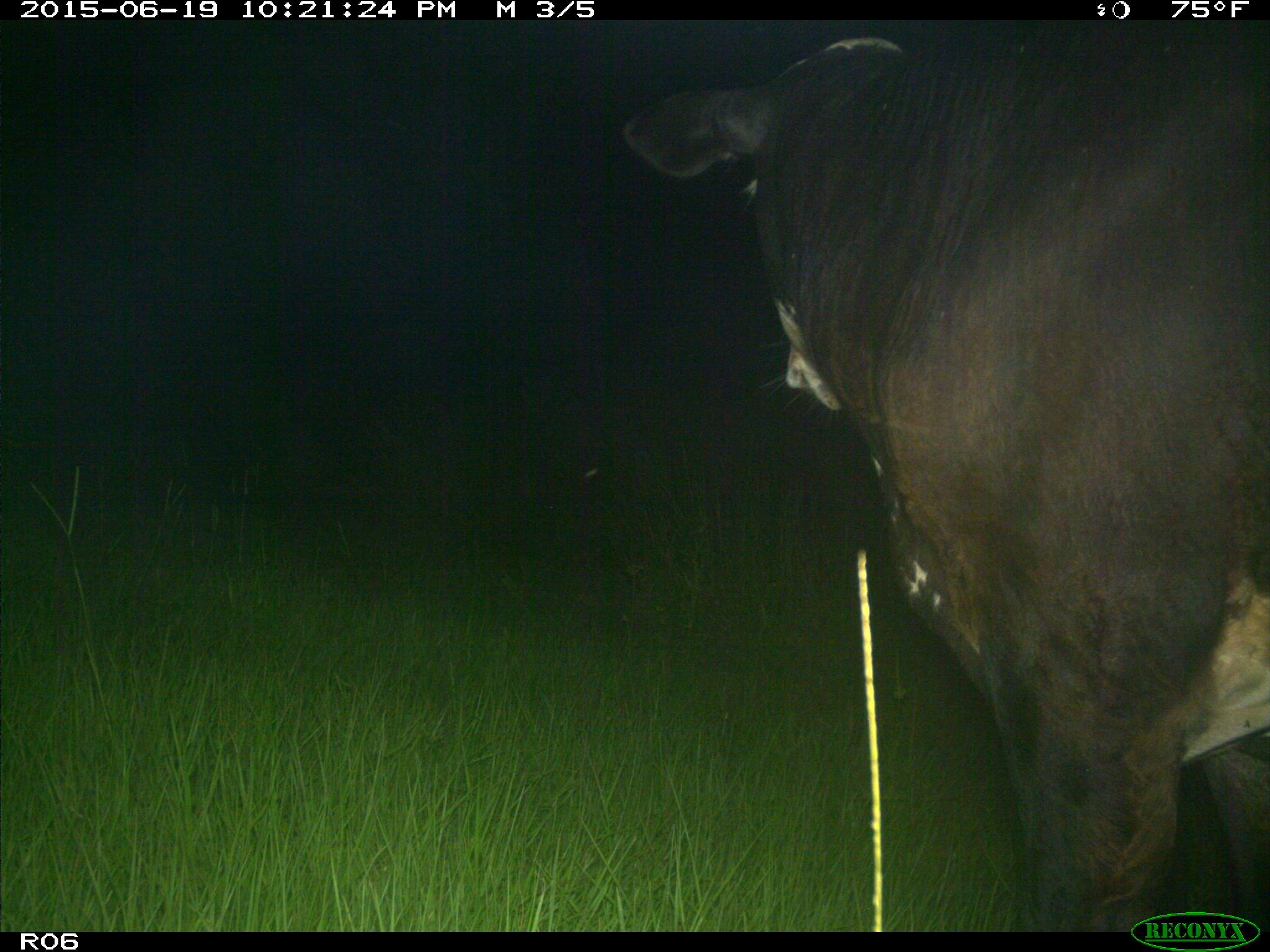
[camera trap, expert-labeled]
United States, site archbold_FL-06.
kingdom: Animalia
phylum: Chordata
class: Mammalia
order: Artiodactyla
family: Bovidae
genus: Bos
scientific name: Bos taurus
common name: domestic cow